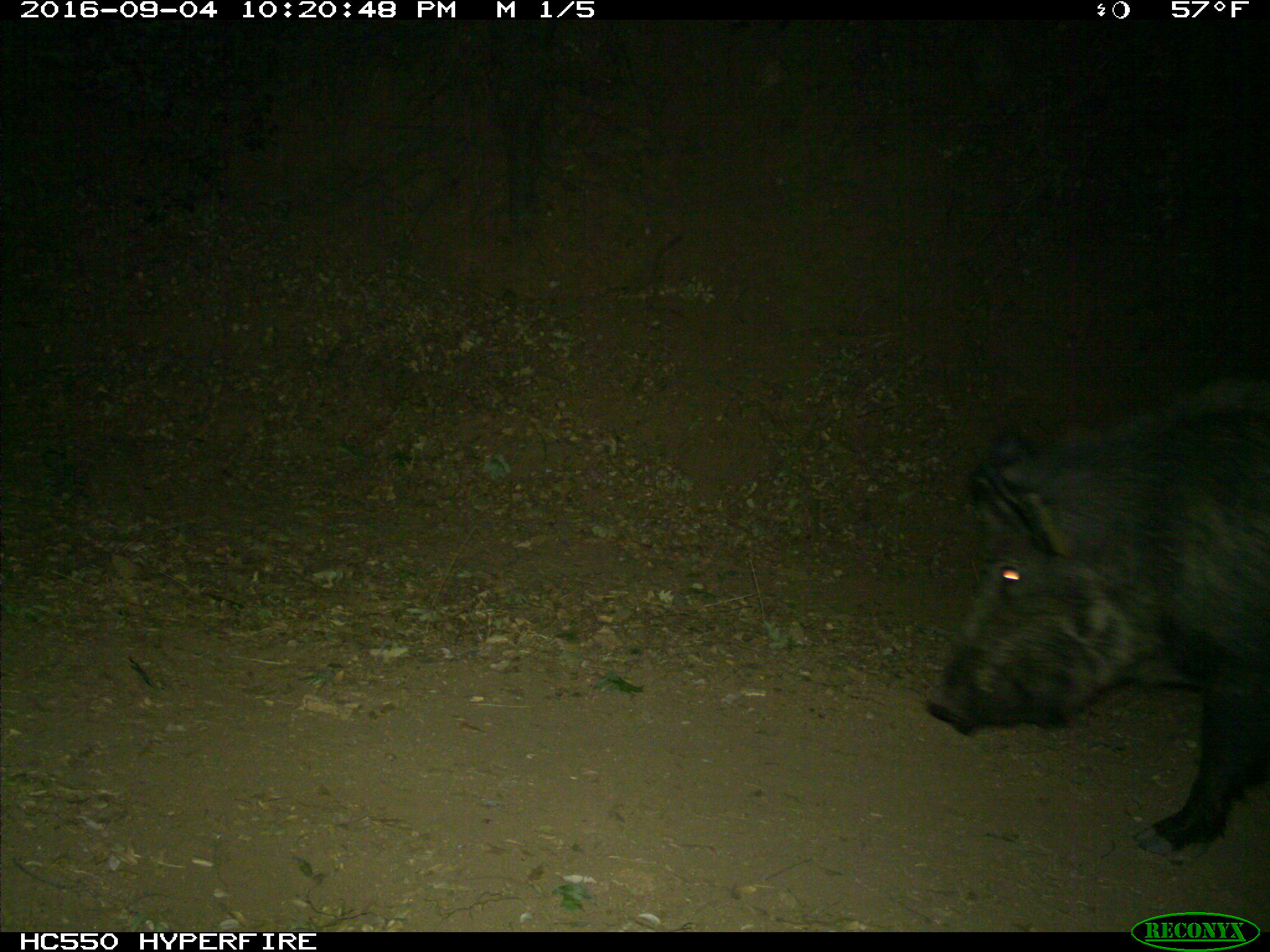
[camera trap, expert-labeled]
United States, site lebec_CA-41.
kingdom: Animalia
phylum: Chordata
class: Mammalia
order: Artiodactyla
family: Suidae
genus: Sus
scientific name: Sus scrofa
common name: wild boar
Sus scrofa (wild boar).